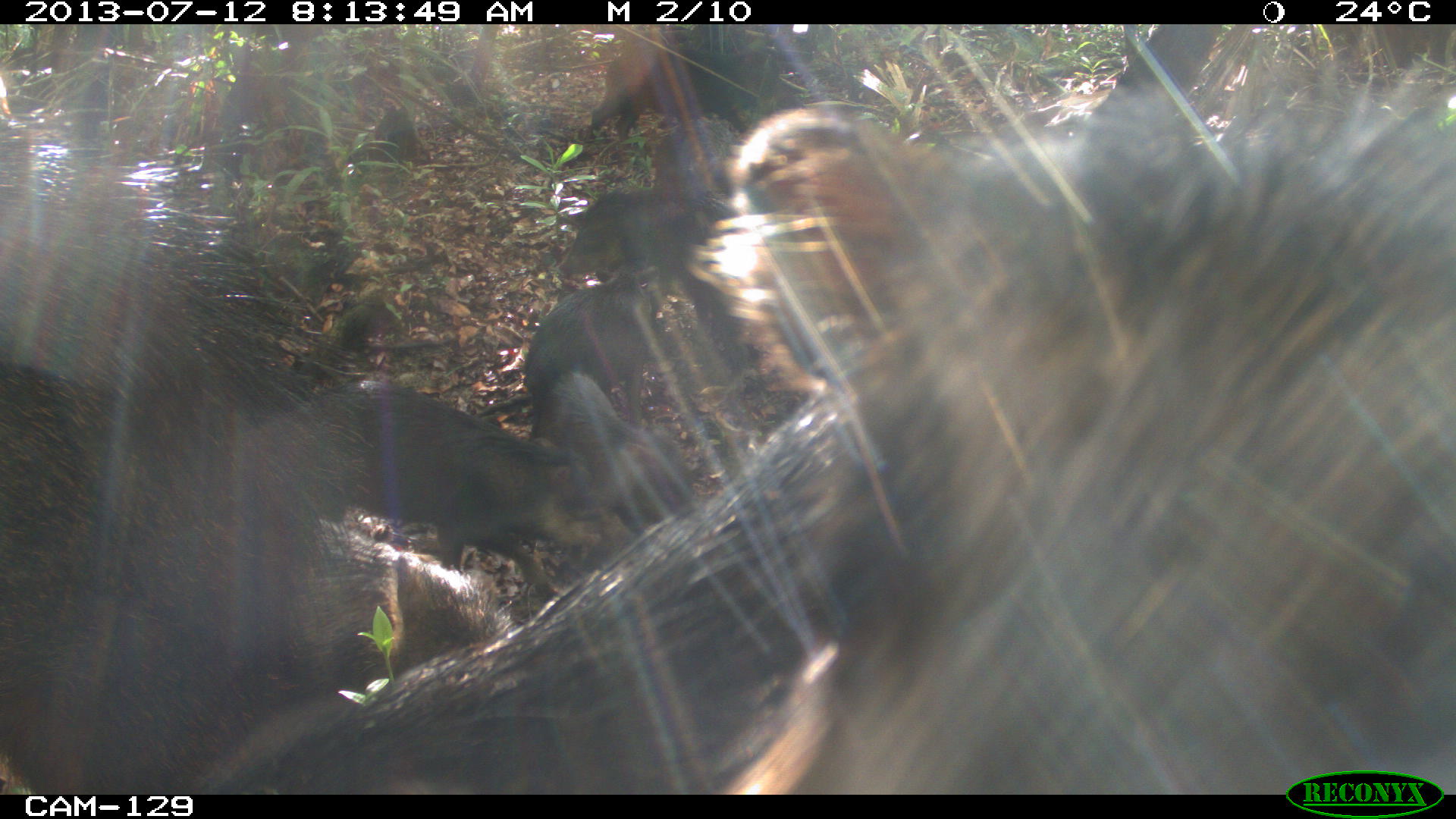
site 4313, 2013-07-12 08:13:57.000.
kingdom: Animalia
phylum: Chordata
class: Mammalia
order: Artiodactyla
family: Tayassuidae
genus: Tayassu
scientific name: Tayassu pecari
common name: white-lipped peccary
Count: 20.